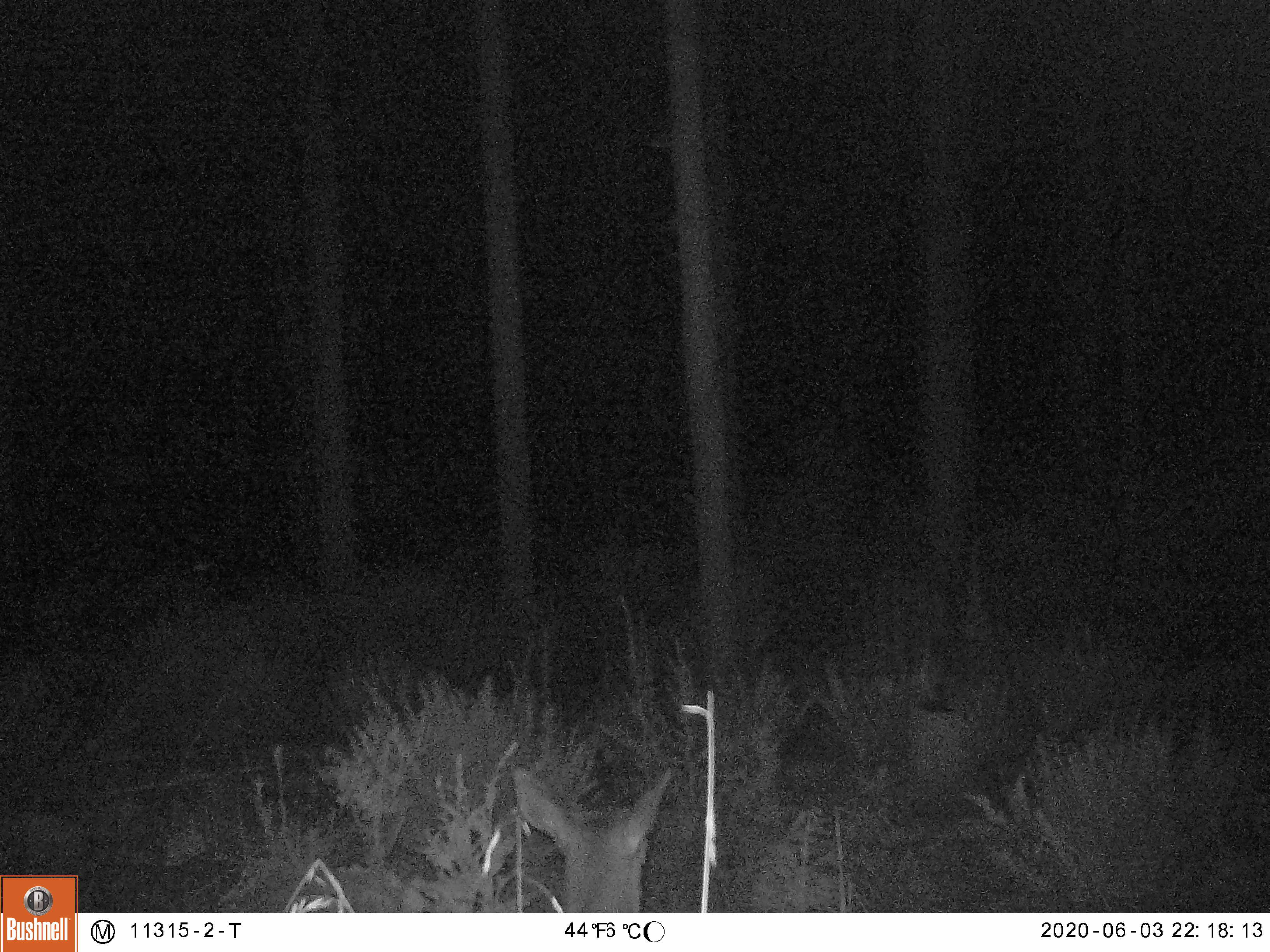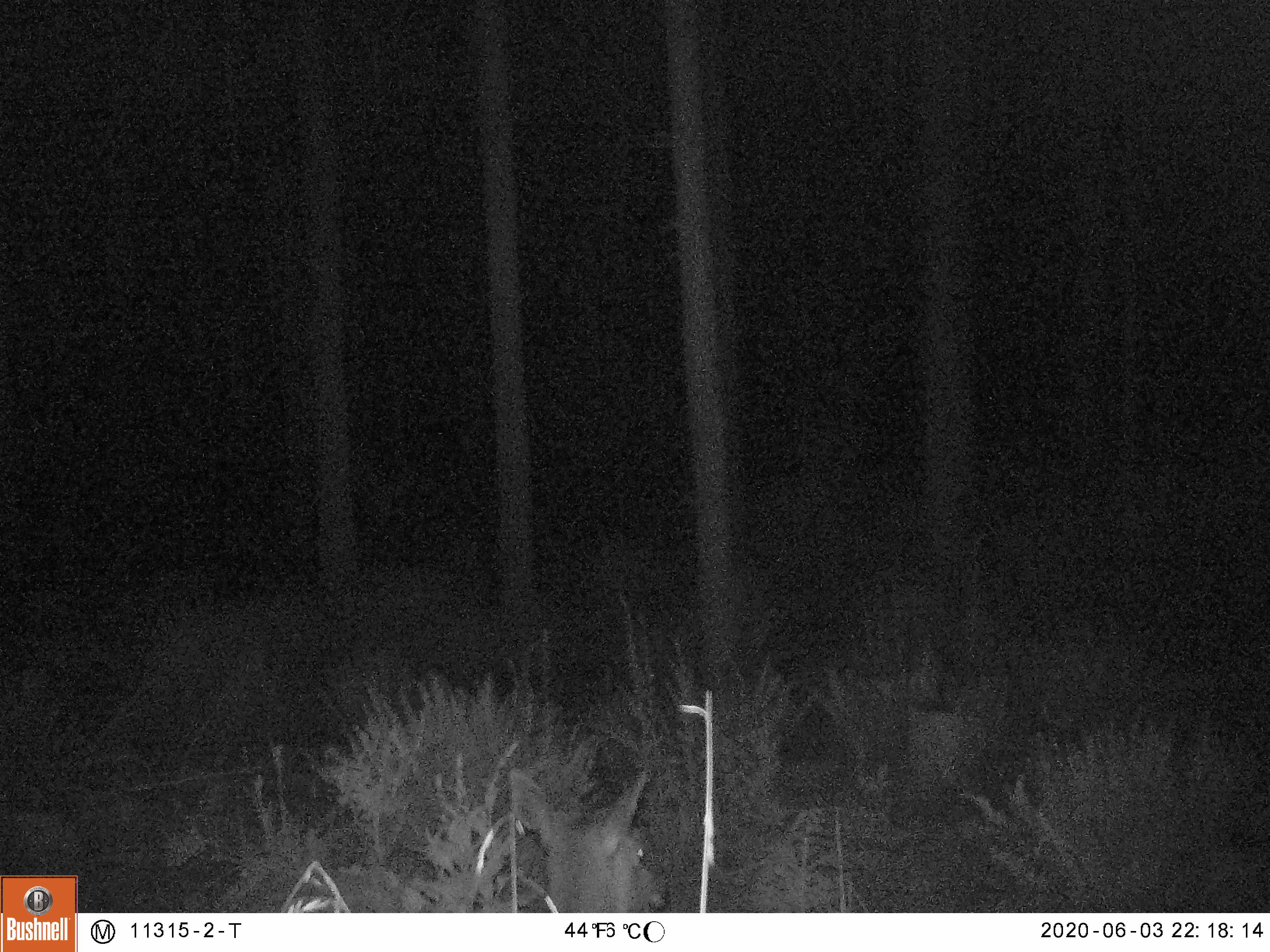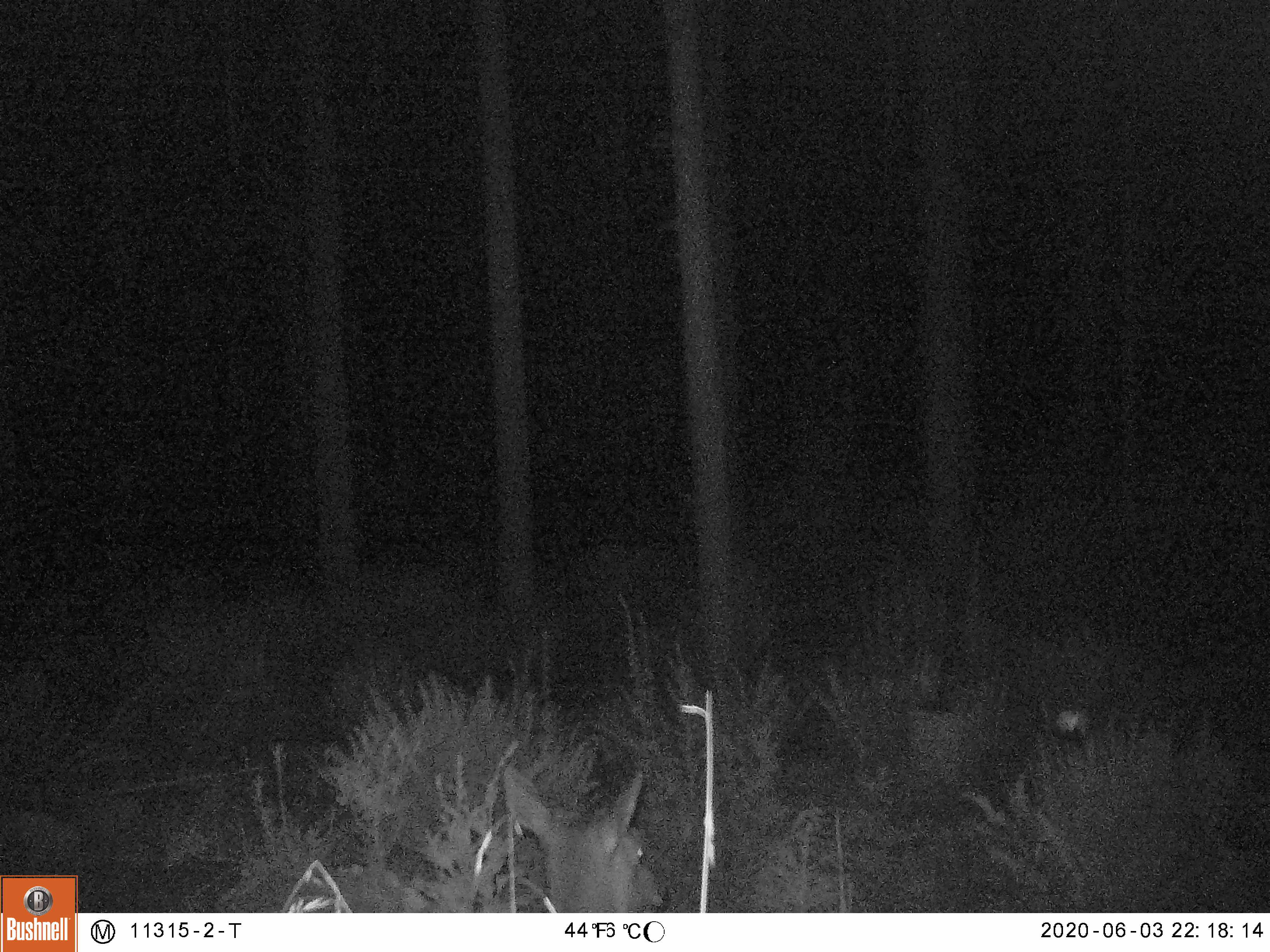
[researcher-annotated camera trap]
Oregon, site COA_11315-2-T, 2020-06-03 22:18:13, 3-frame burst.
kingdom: Animalia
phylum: Chordata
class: Mammalia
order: Artiodactyla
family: Cervidae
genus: Cervus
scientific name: Cervus canadensis roosevelti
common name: roosevelt elk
Roosevelt elk (Cervus canadensis roosevelti).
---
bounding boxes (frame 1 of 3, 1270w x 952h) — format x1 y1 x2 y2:
roosevelt elk: 499 743 688 904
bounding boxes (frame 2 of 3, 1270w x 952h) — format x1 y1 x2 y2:
roosevelt elk: 492 759 693 904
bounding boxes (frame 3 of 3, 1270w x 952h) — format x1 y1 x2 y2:
roosevelt elk: 488 748 675 904